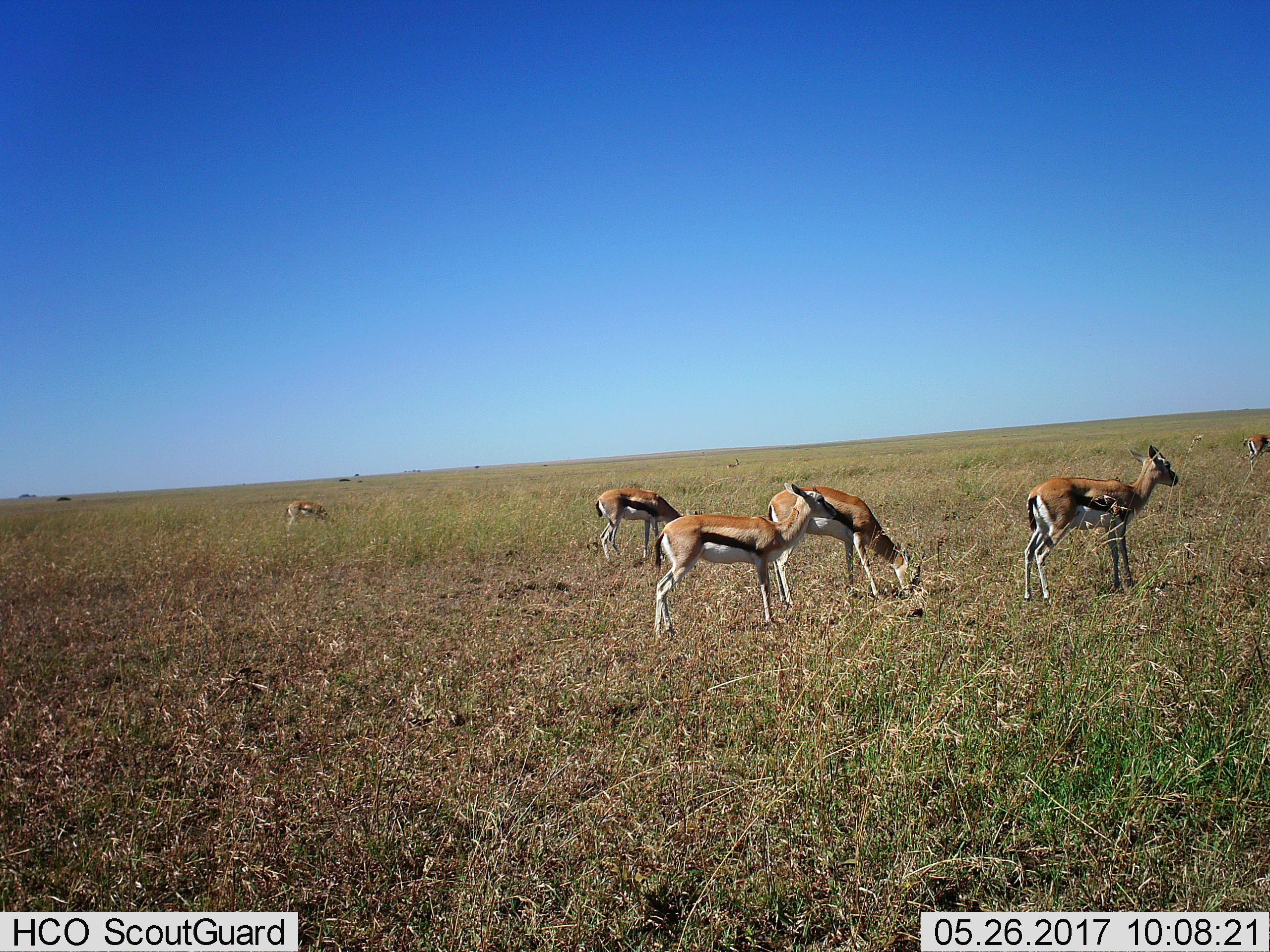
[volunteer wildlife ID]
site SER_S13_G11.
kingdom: Animalia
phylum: Chordata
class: Mammalia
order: Artiodactyla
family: Bovidae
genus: Eudorcas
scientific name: Eudorcas thomsonii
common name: thomson's gazelle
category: gazellethomsons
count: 7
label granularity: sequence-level